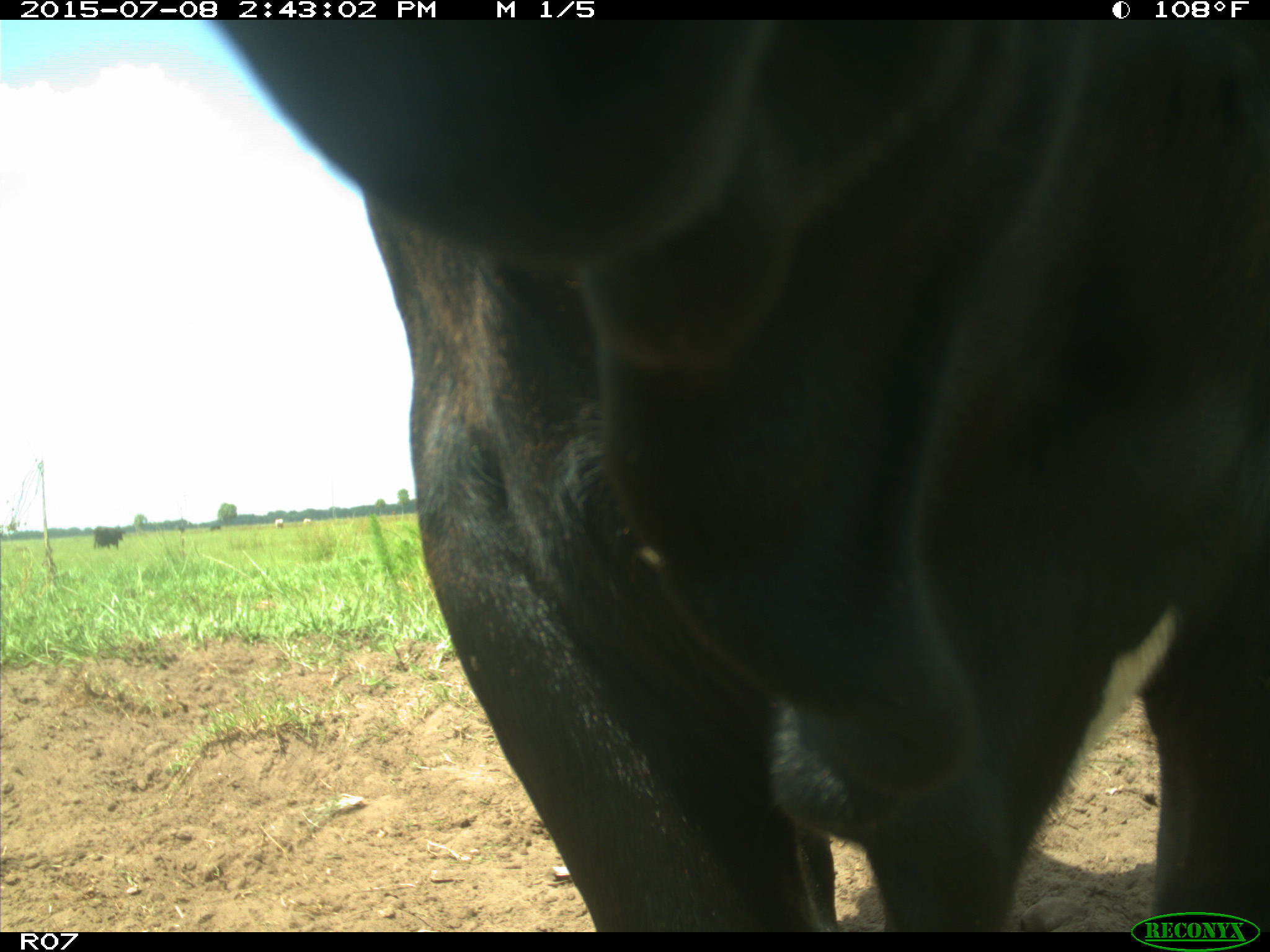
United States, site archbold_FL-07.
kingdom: Animalia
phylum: Chordata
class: Mammalia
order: Artiodactyla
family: Bovidae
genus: Bos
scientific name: Bos taurus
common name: domestic cow